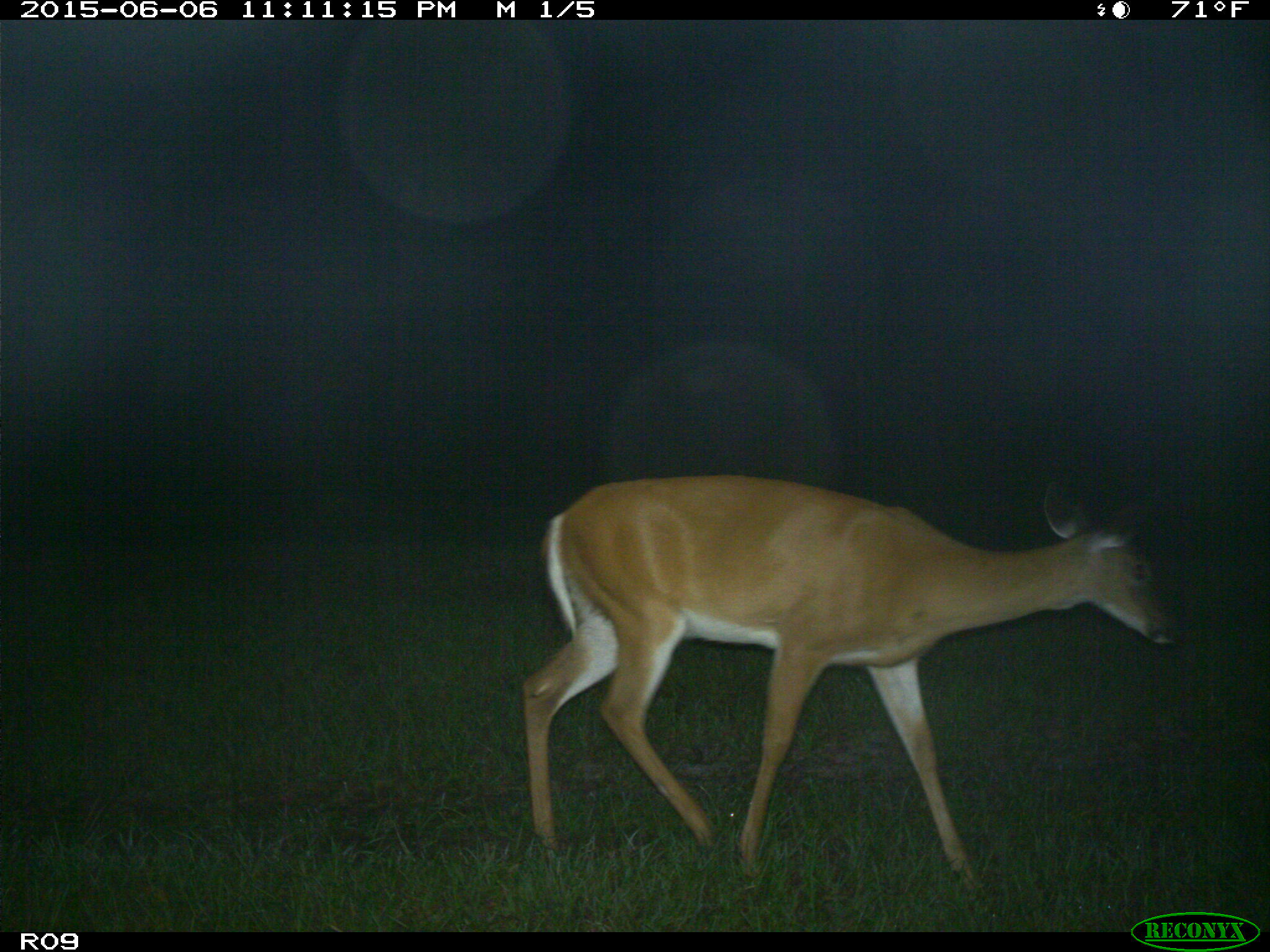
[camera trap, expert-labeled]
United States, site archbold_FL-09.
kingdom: Animalia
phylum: Chordata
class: Mammalia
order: Artiodactyla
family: Cervidae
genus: Odocoileus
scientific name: Odocoileus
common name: deer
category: unidentified deer